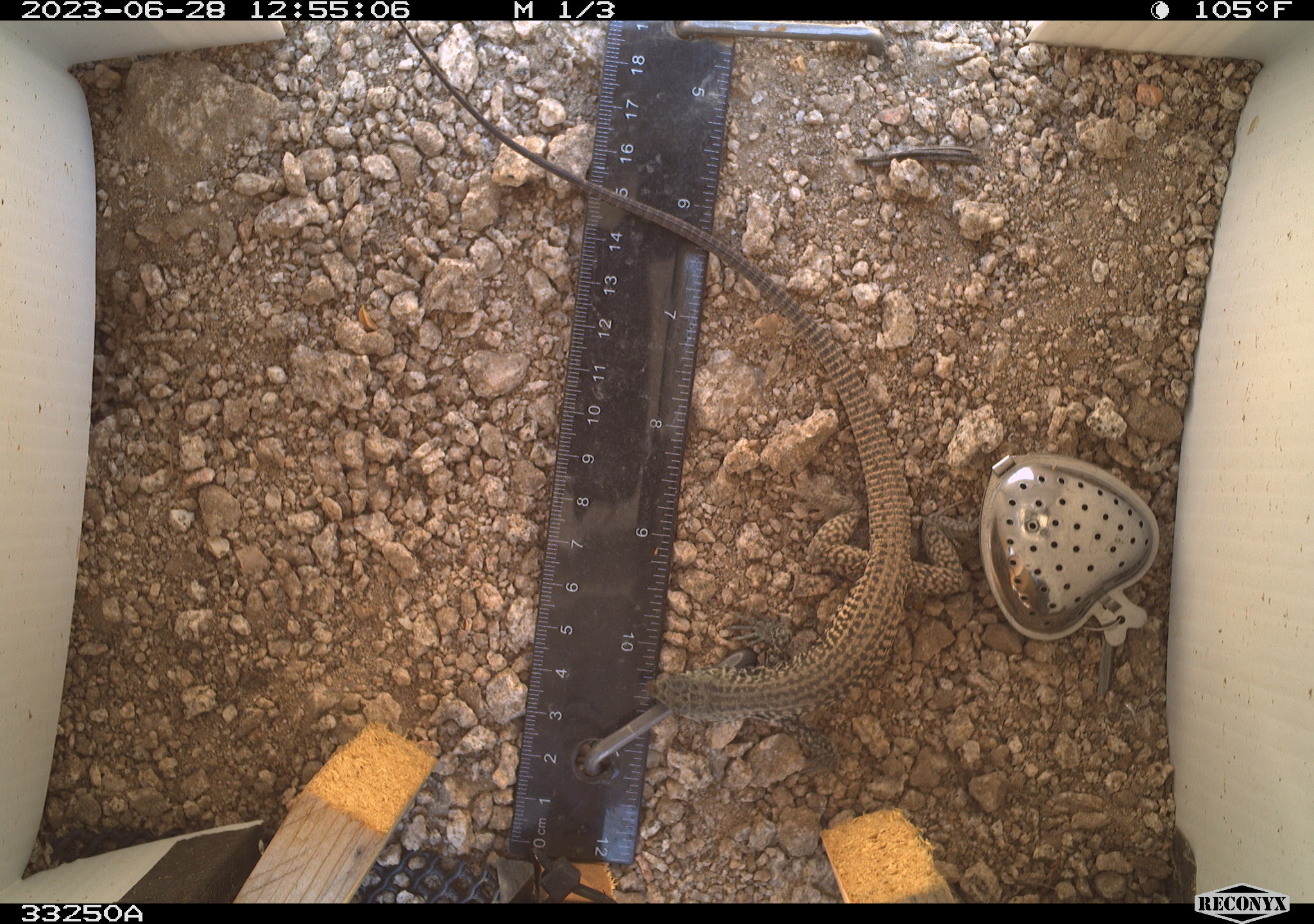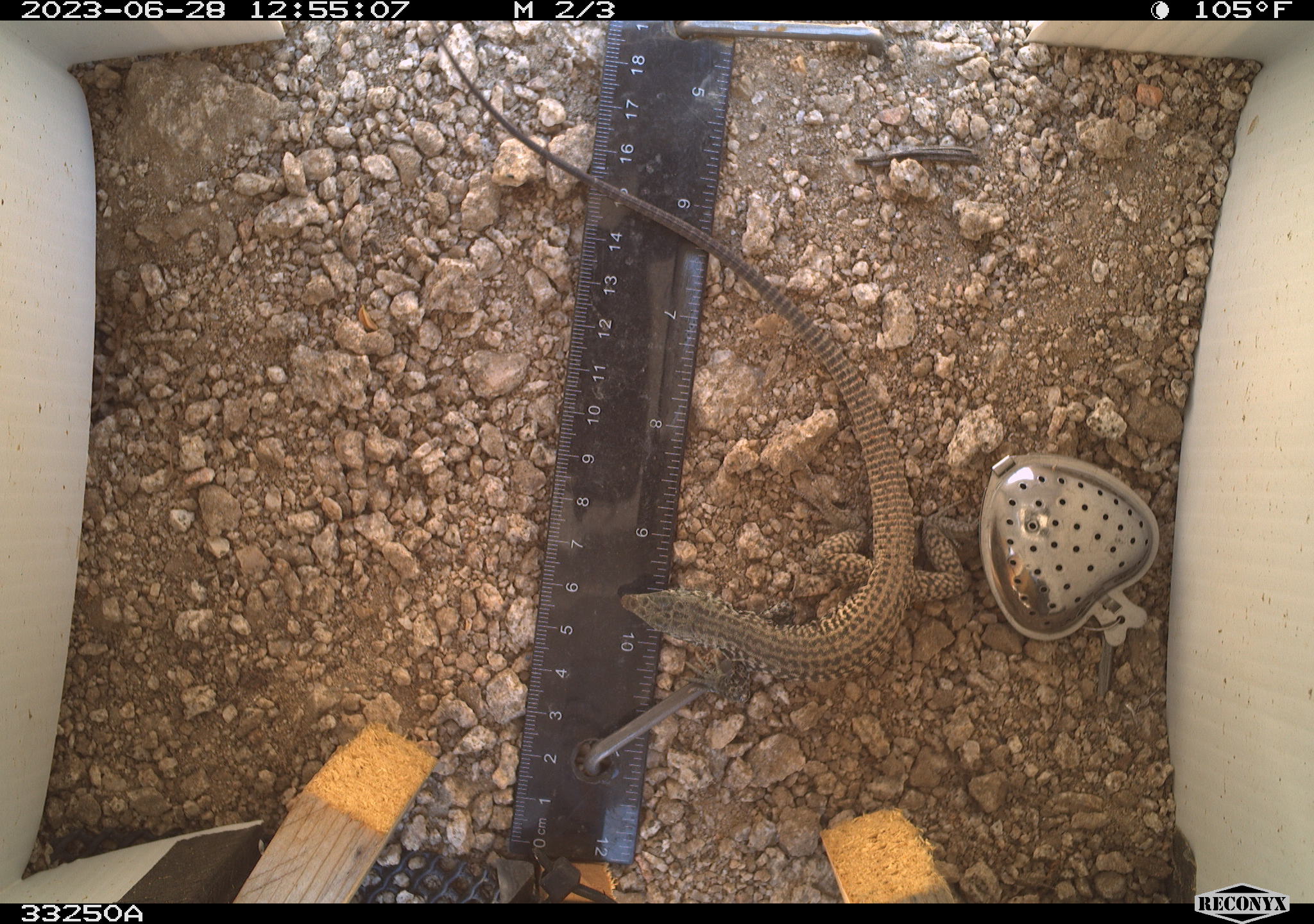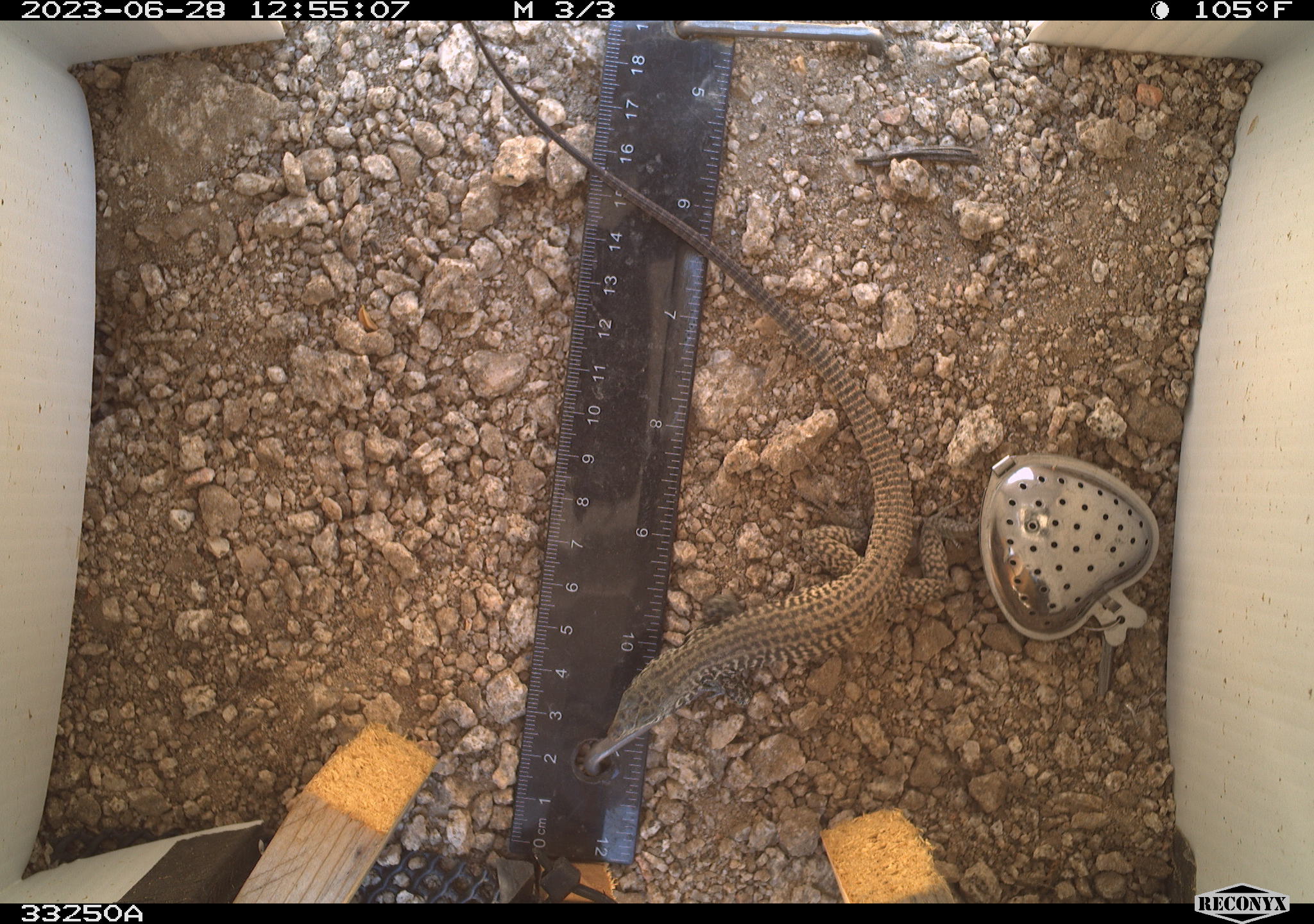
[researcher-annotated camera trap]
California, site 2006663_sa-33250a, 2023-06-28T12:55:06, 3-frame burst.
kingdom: Animalia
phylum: Chordata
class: Reptilia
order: Squamata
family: Teiidae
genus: Aspidoscelis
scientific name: Aspidoscelis tigris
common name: western whiptail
Western whiptail (Aspidoscelis tigris).